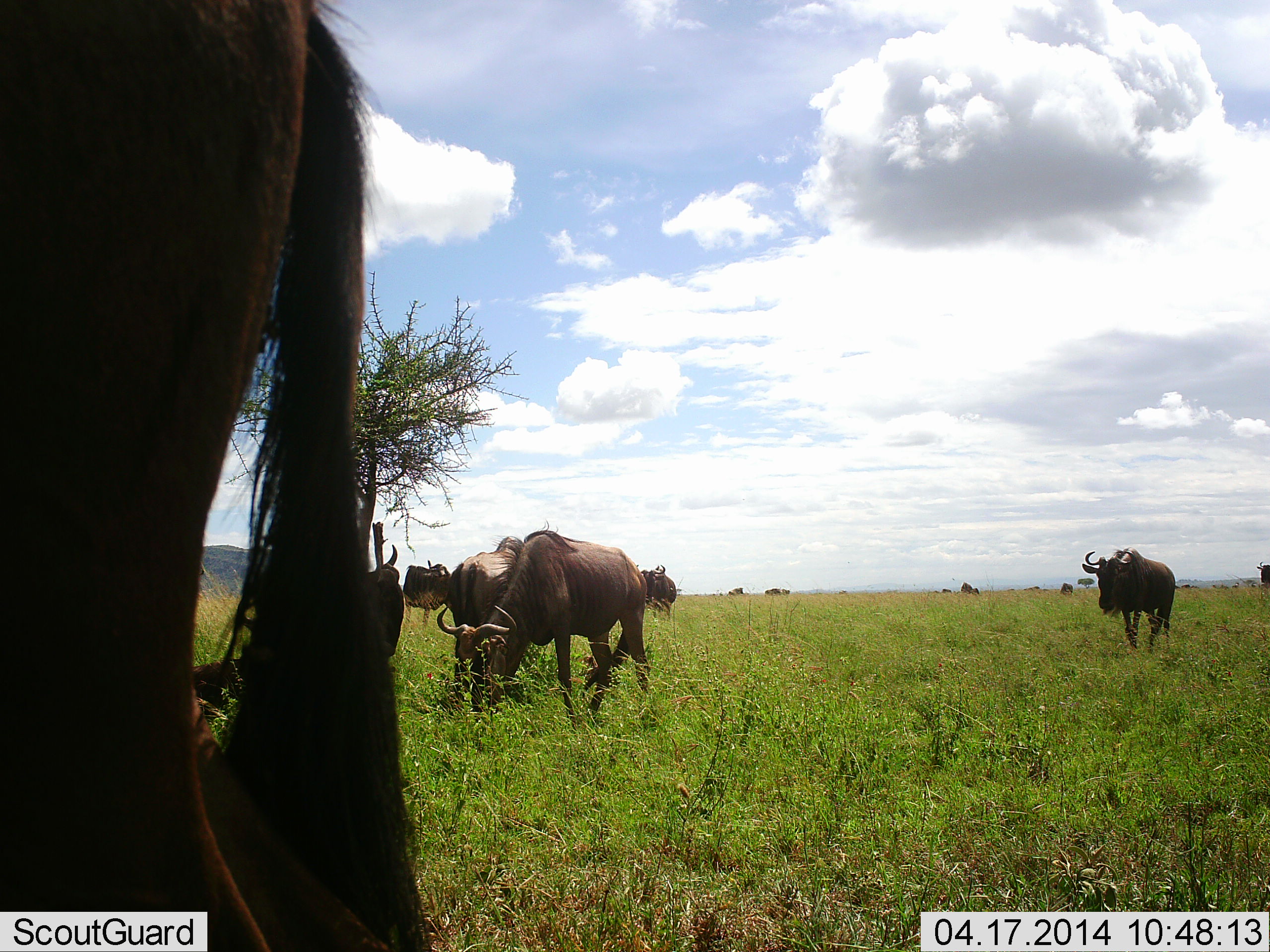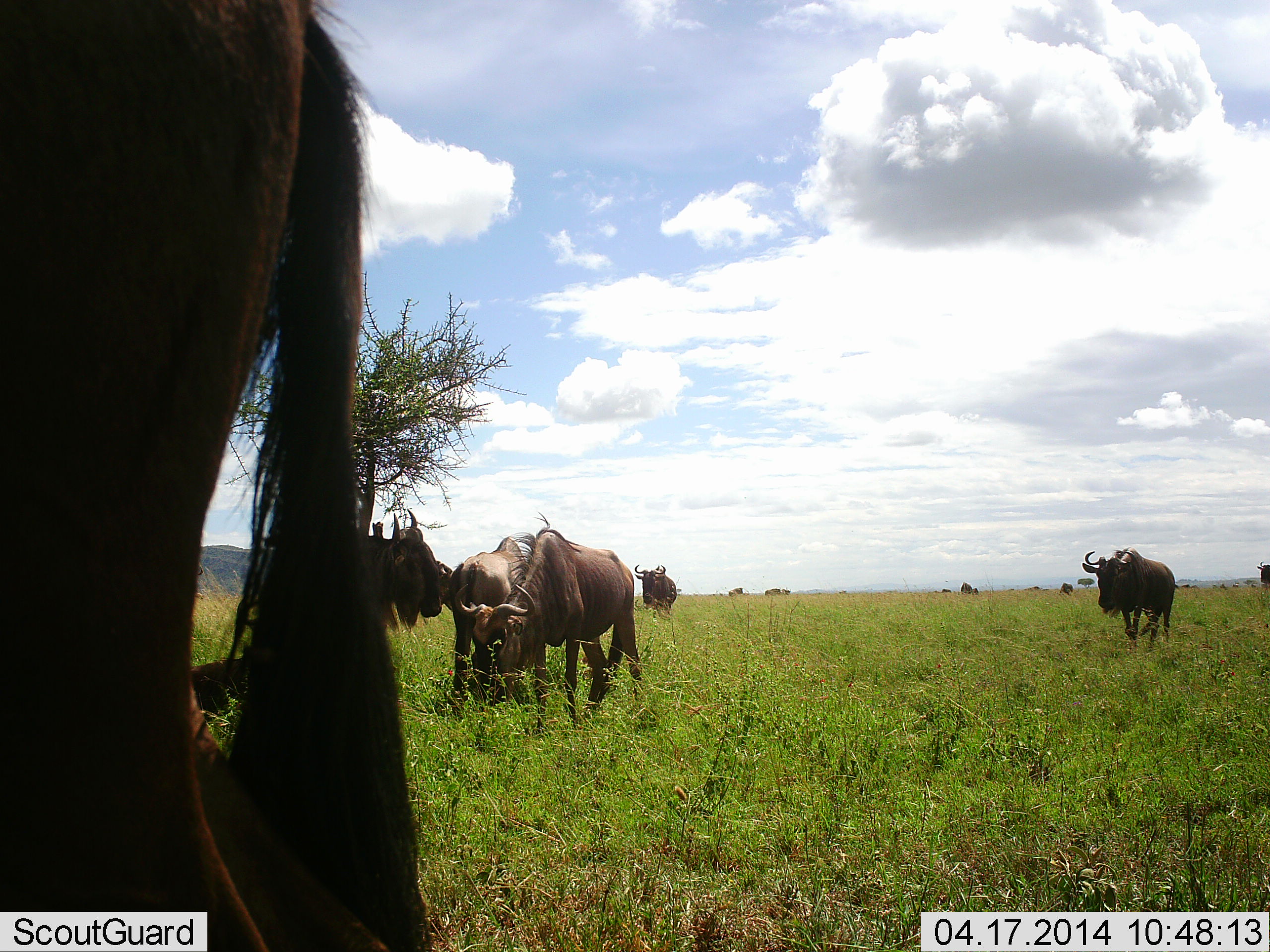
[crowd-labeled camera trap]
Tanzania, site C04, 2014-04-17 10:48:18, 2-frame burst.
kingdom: Animalia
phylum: Chordata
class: Mammalia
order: Artiodactyla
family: Bovidae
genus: Connochaetes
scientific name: Connochaetes taurinus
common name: blue wildebeest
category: wildebeest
Wildebeest (blue wildebeest) (Connochaetes taurinus), count 7. Behavior (volunteer vote fractions): standing 70%, resting 0%, moving 50%, interacting 10%. Young present (vote fraction): 0%. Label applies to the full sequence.